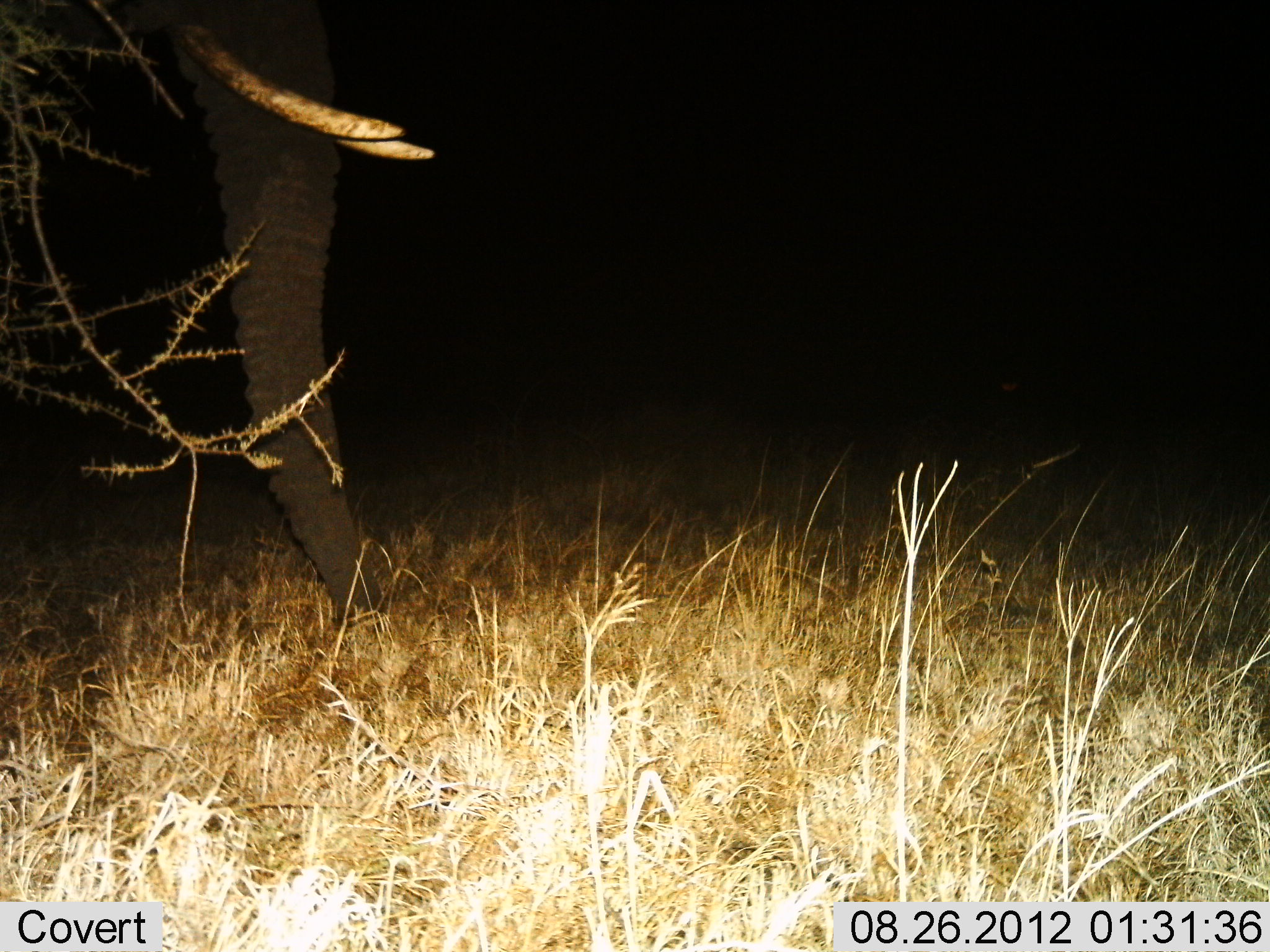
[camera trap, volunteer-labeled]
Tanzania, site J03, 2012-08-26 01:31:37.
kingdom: Animalia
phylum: Chordata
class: Mammalia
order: Proboscidea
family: Elephantidae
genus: Loxodonta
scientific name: Loxodonta africana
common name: african bush elephant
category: elephant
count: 1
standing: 80%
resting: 0%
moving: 10%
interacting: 0%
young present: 0%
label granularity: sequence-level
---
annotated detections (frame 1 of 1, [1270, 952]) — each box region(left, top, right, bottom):
animal: region(0, 0, 435, 641)